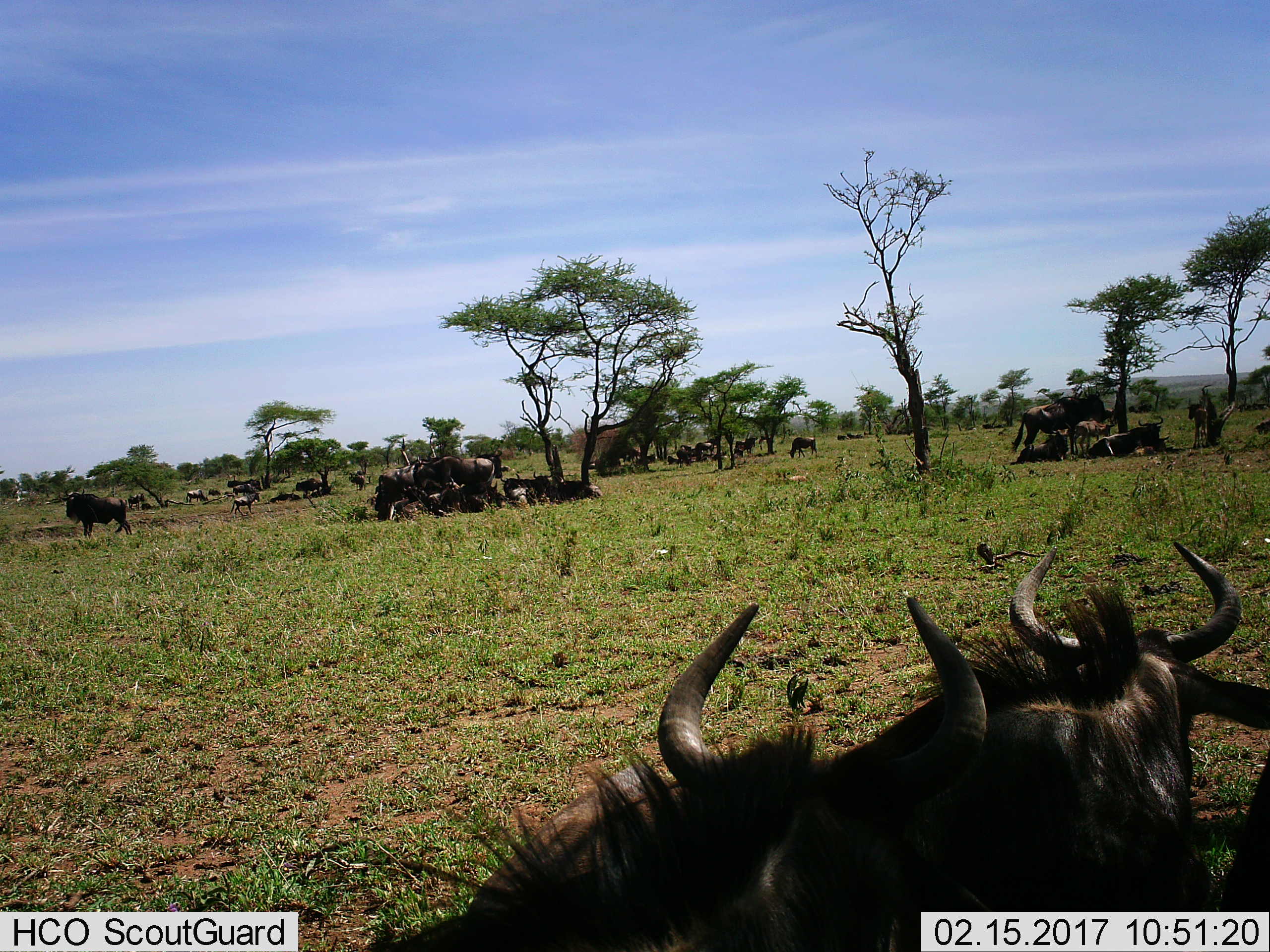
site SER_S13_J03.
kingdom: Animalia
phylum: Chordata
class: Mammalia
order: Artiodactyla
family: Bovidae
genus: Connochaetes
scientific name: Connochaetes taurinus taurinus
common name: blue wildebeest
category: wildebeestblue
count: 11-50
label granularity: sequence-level